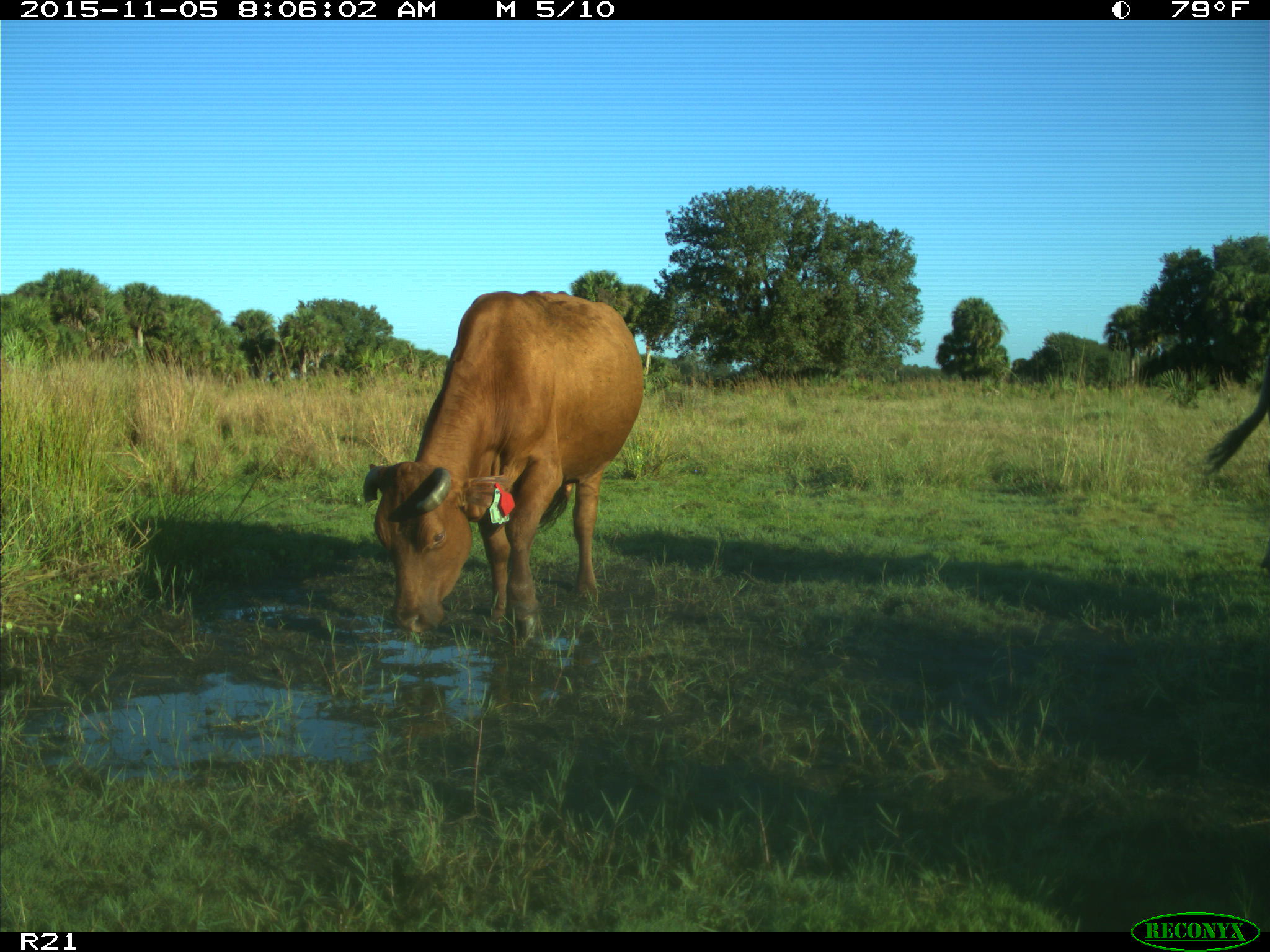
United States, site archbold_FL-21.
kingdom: Animalia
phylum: Chordata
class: Mammalia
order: Artiodactyla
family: Bovidae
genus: Bos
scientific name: Bos taurus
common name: domestic cow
Bos taurus (domestic cow).